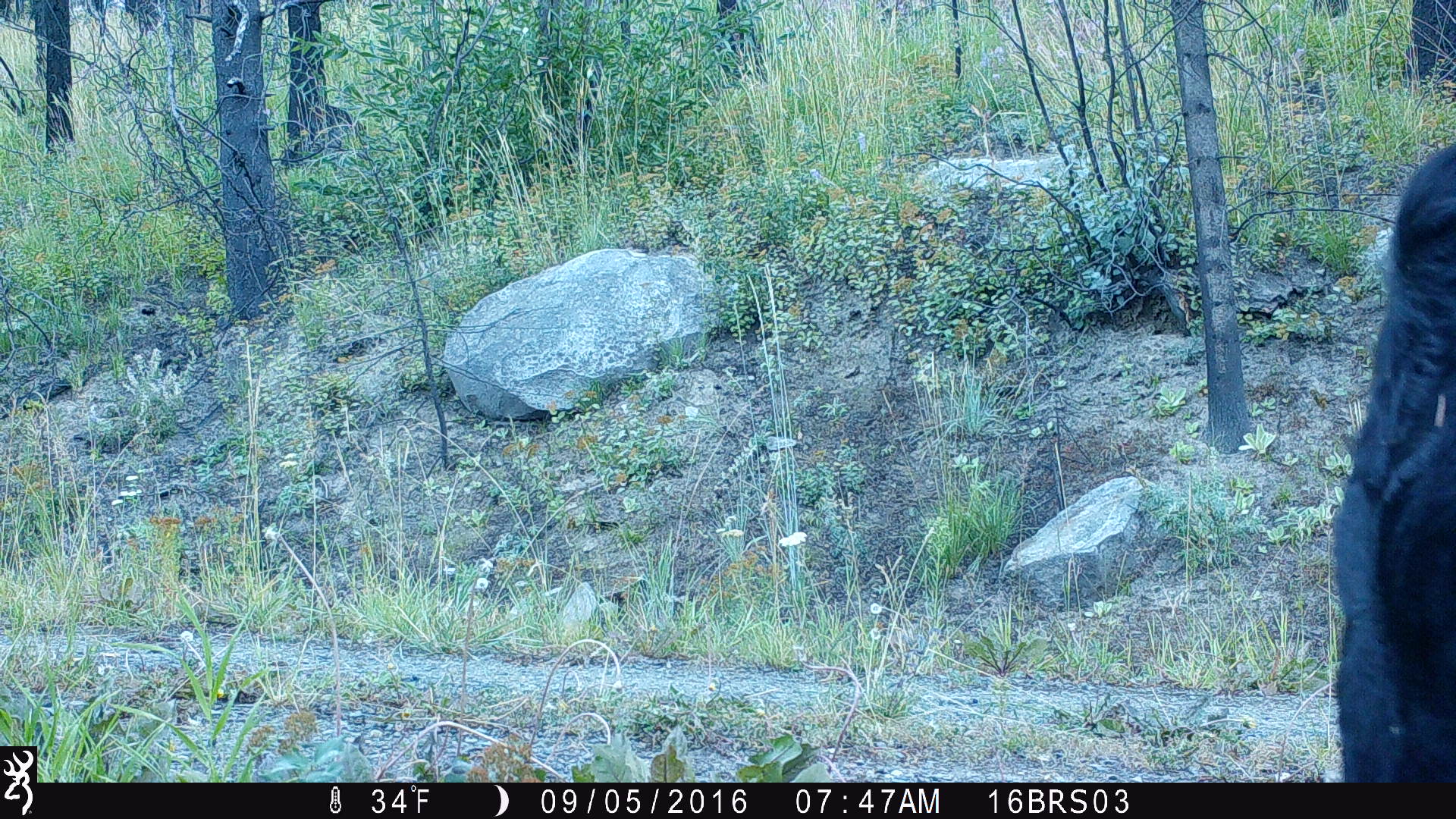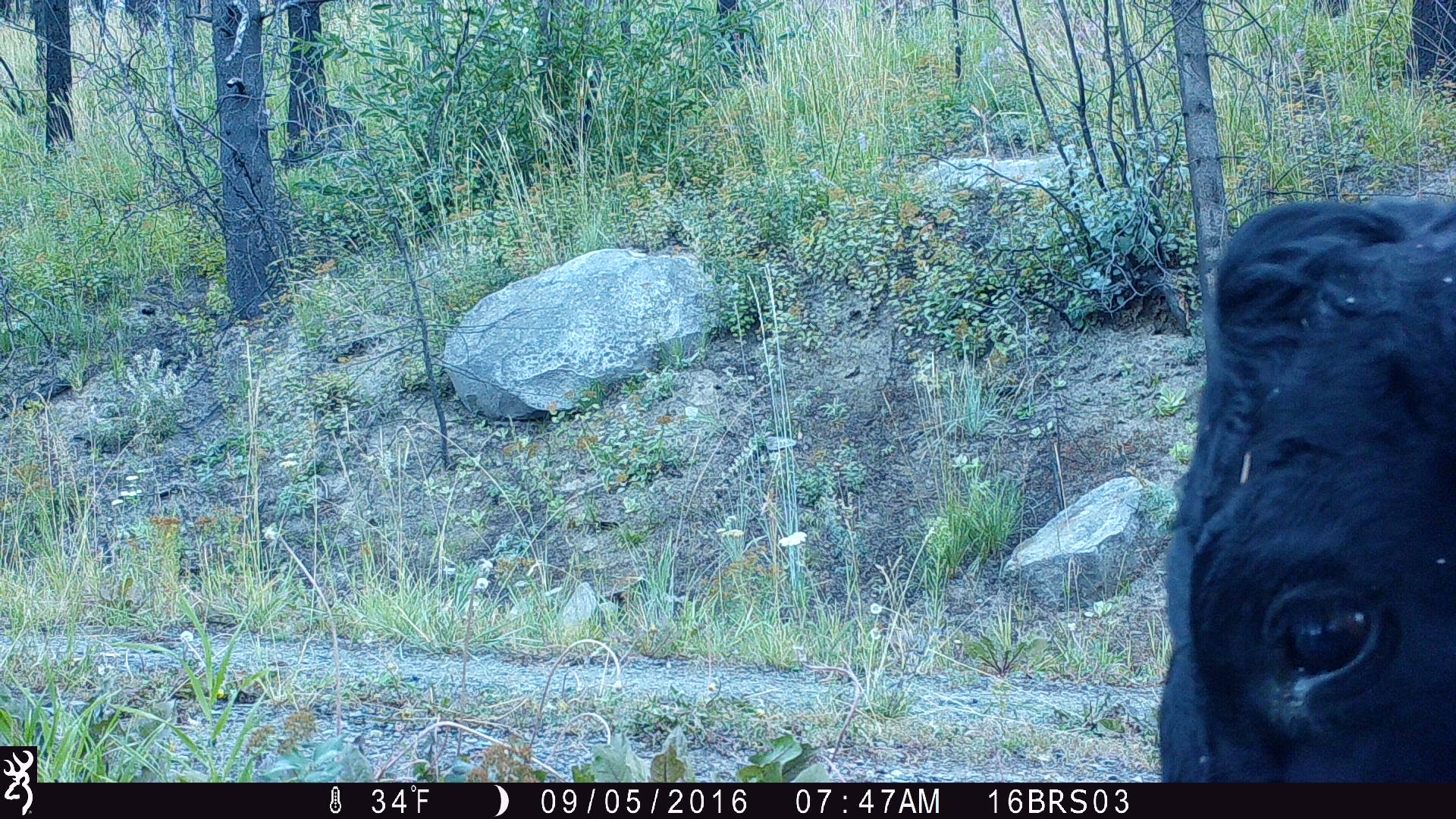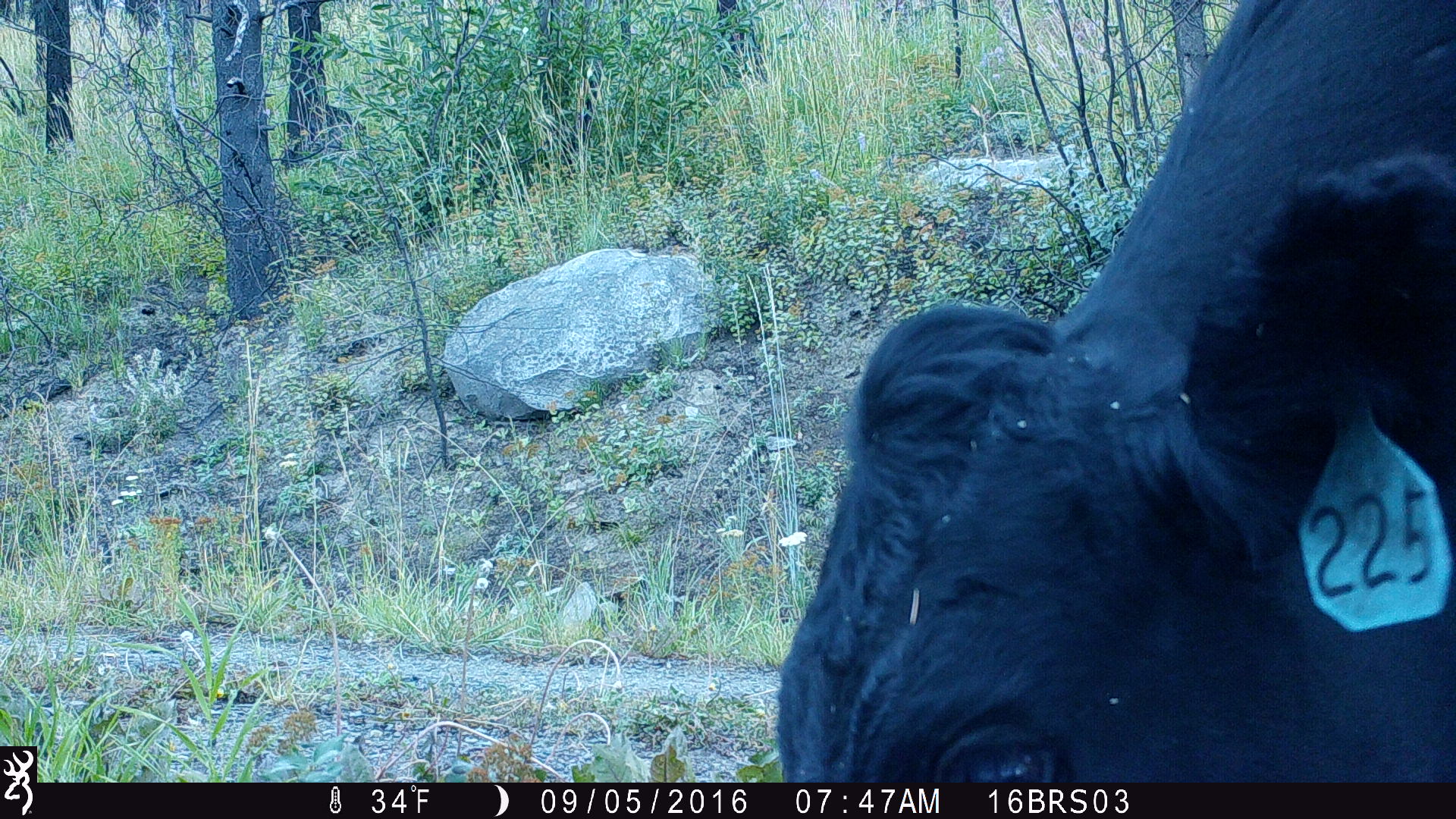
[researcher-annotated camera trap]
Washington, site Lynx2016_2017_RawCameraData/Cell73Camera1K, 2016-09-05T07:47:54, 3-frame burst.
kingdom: Animalia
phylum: Chordata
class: Mammalia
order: Artiodactyla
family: Bovidae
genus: Bos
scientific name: Bos taurus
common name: domestic cattle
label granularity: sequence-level